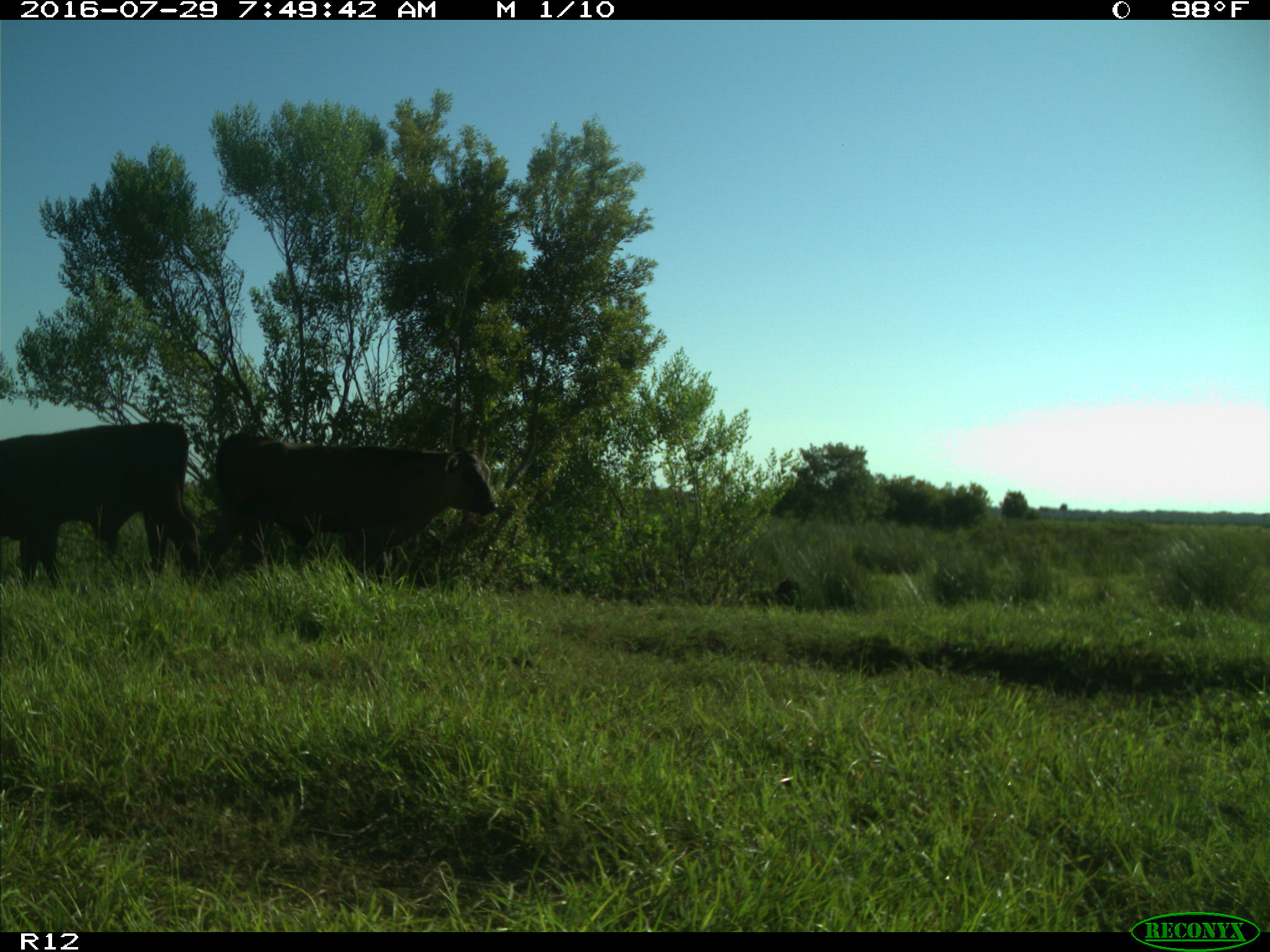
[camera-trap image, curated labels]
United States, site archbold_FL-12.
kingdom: Animalia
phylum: Chordata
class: Mammalia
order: Artiodactyla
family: Bovidae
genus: Bos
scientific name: Bos taurus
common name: domestic cow